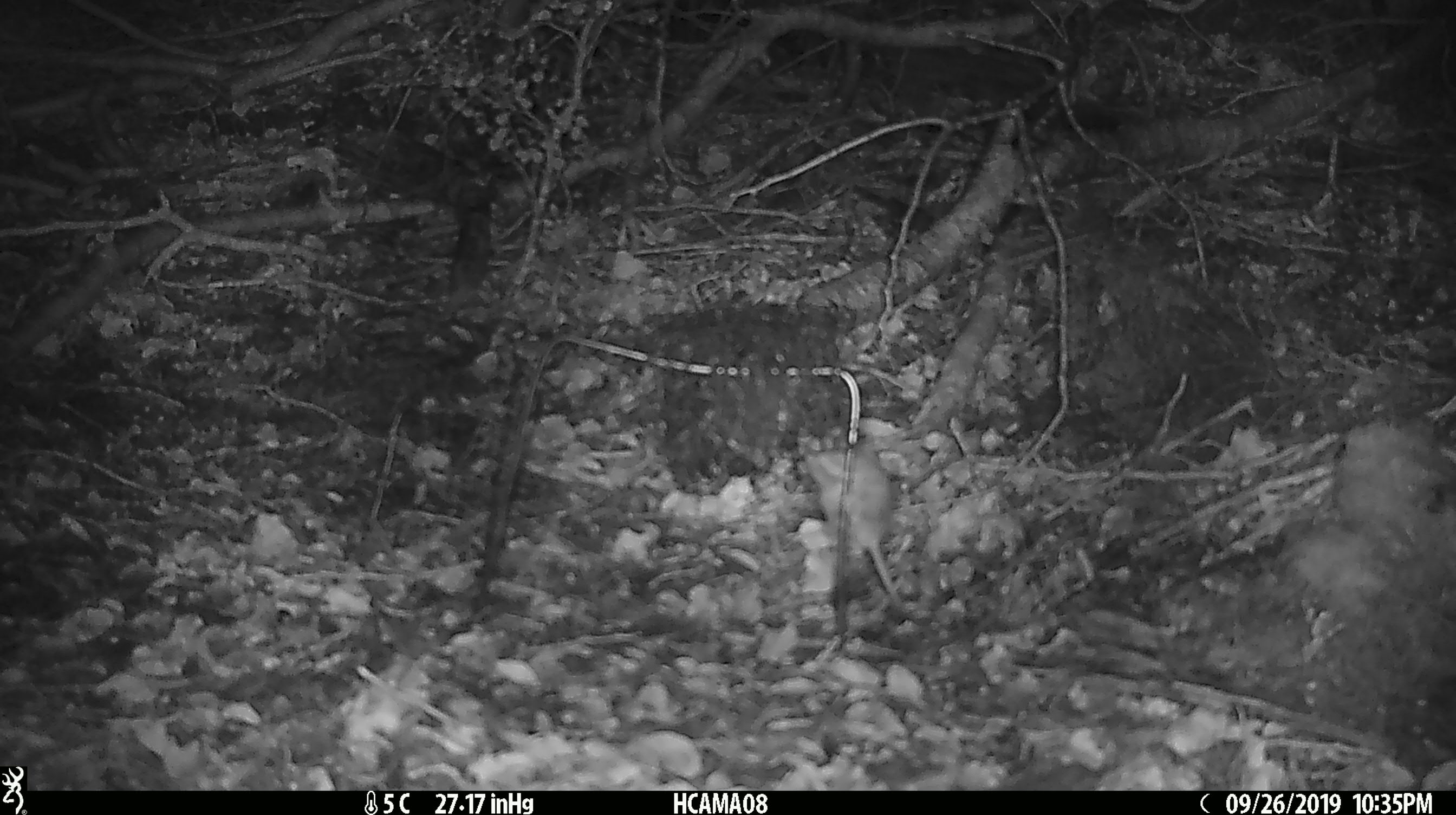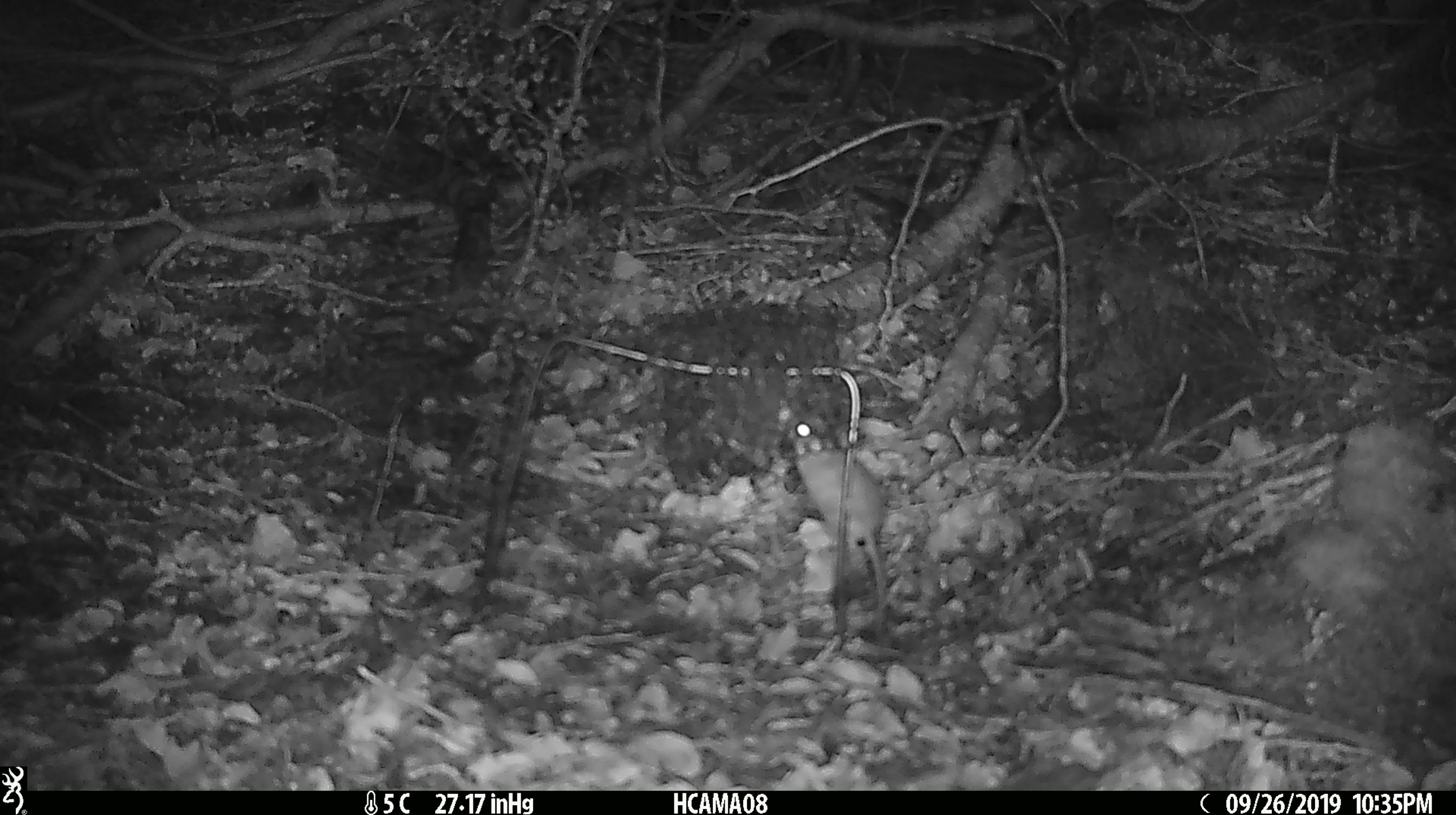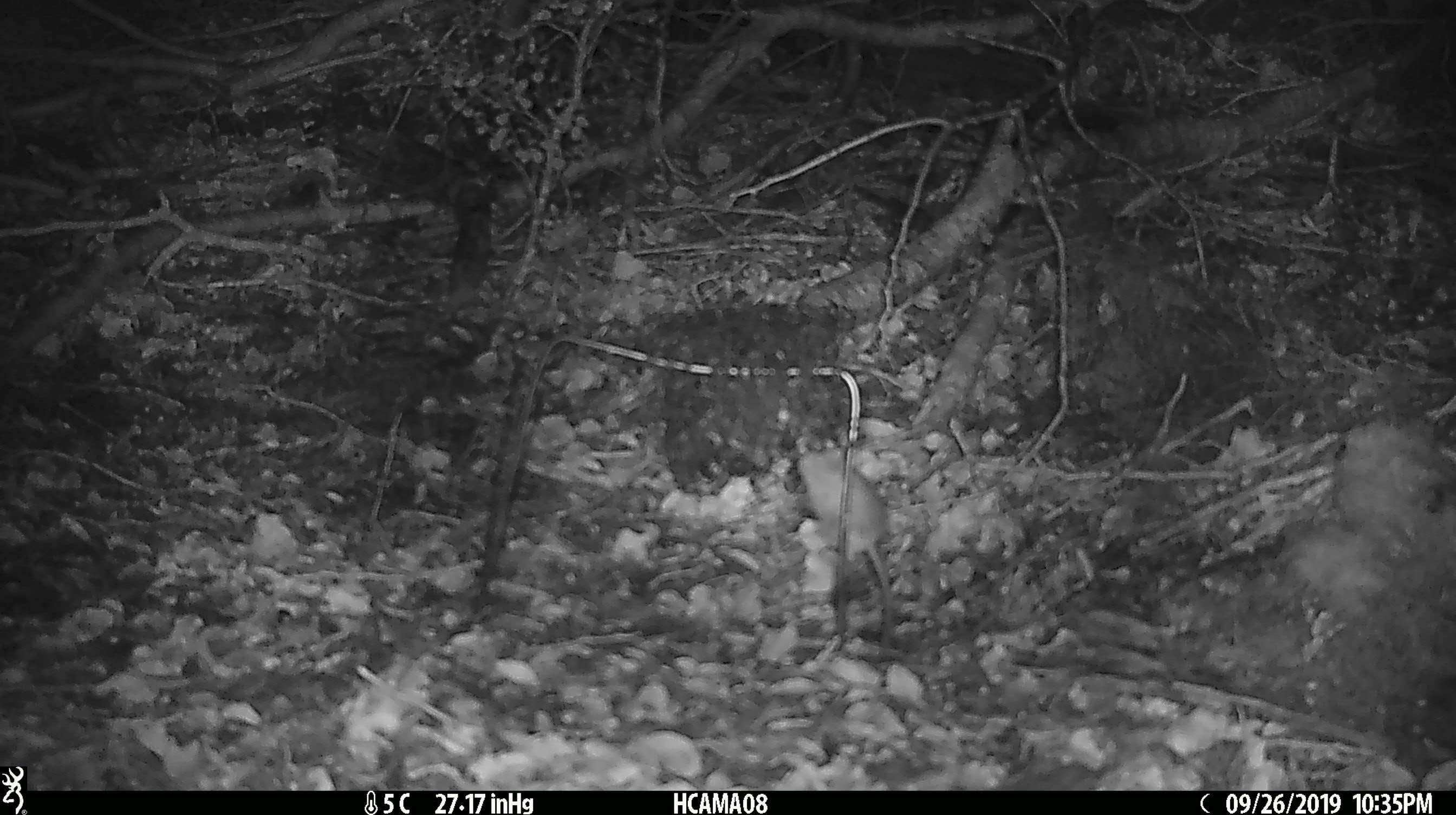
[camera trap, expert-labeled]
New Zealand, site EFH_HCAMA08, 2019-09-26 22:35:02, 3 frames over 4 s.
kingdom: Animalia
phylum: Chordata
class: Mammalia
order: Rodentia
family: Muridae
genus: Mus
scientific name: Mus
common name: mouse